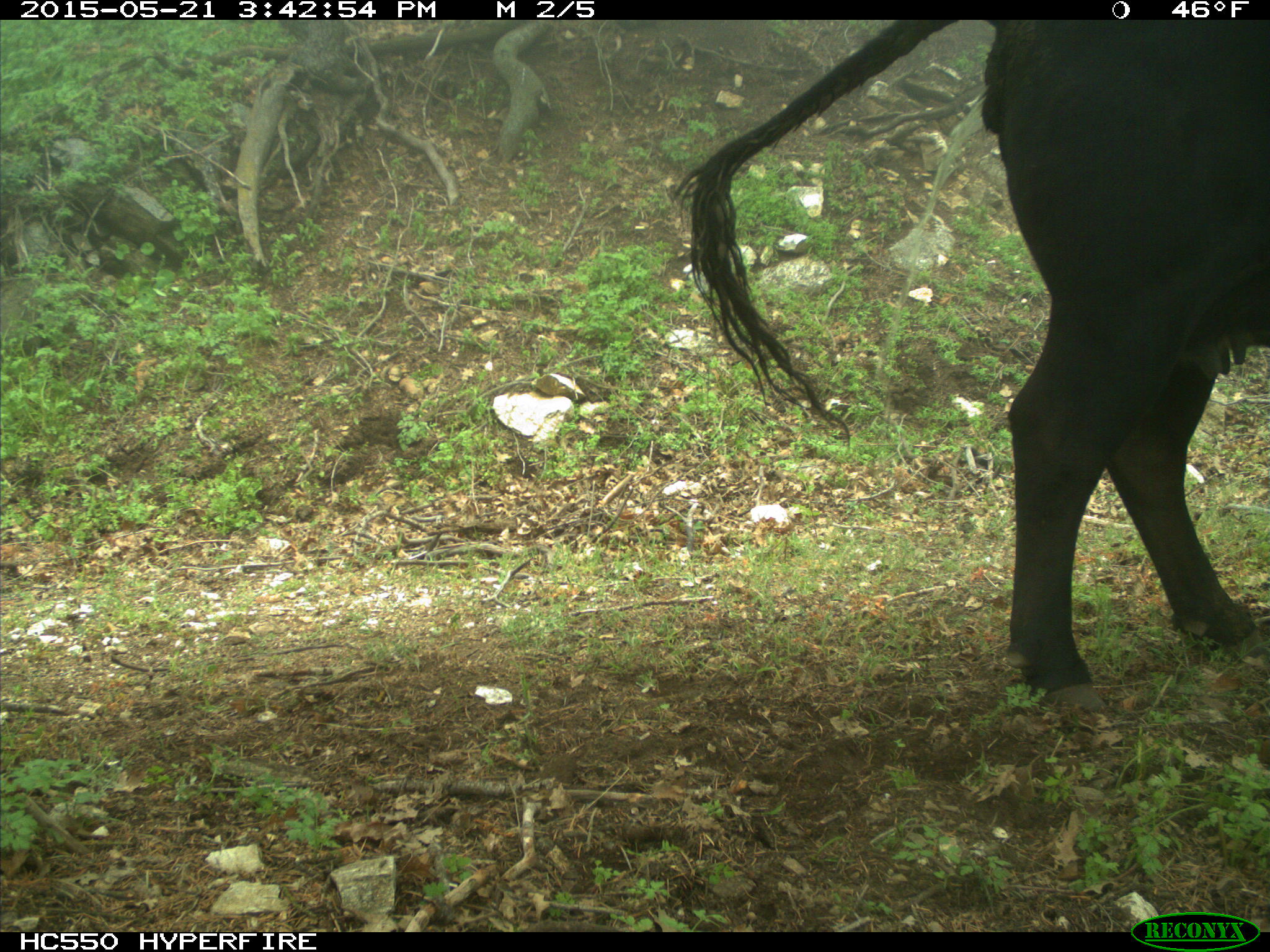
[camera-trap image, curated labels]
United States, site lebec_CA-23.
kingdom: Animalia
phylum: Chordata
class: Mammalia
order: Artiodactyla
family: Bovidae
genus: Bos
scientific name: Bos taurus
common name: domestic cow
Bos taurus (domestic cow).